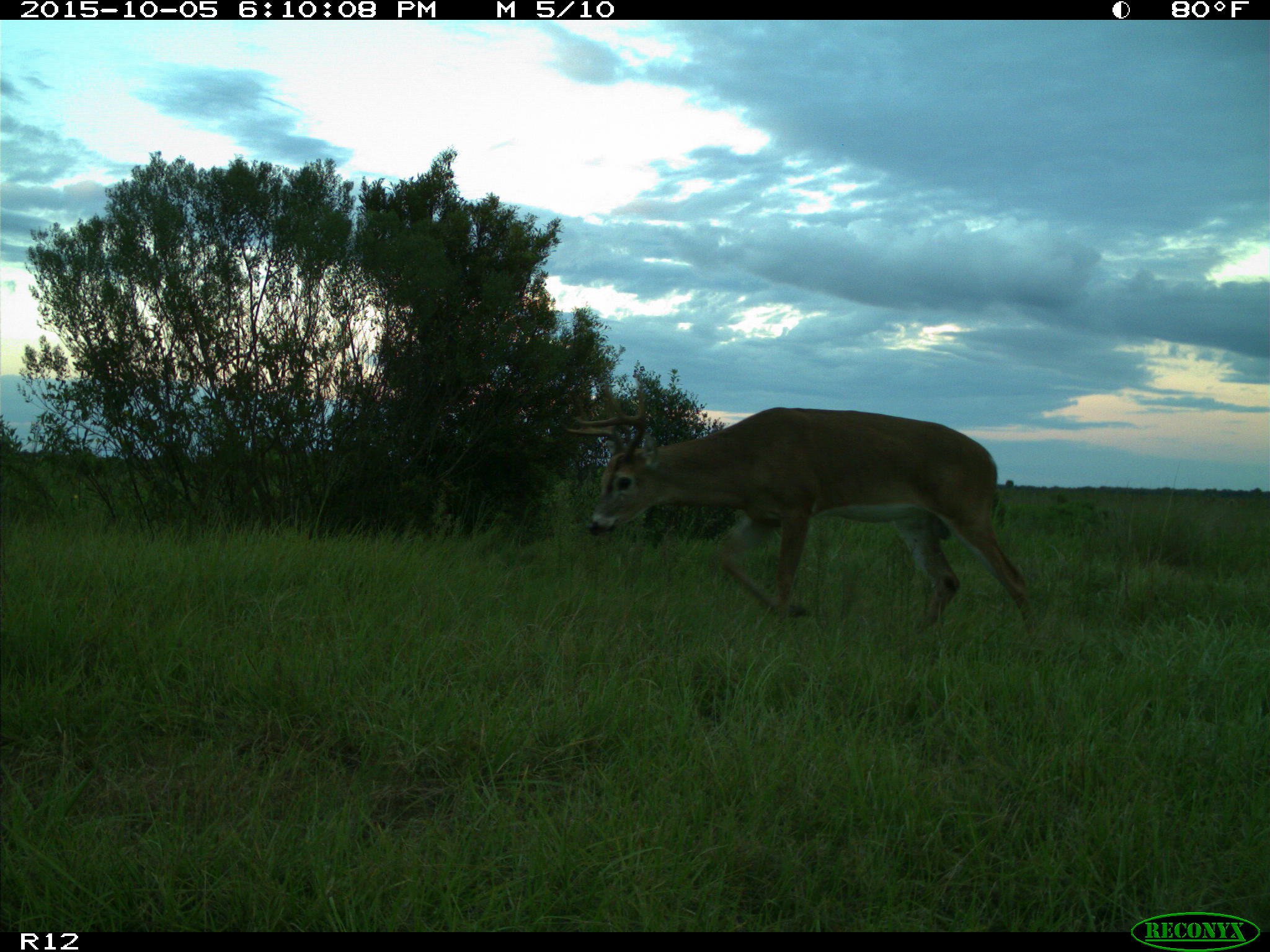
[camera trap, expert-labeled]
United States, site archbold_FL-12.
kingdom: Animalia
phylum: Chordata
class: Mammalia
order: Artiodactyla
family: Cervidae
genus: Odocoileus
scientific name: Odocoileus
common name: deer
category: unidentified deer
Unidentified deer (deer) (Odocoileus).